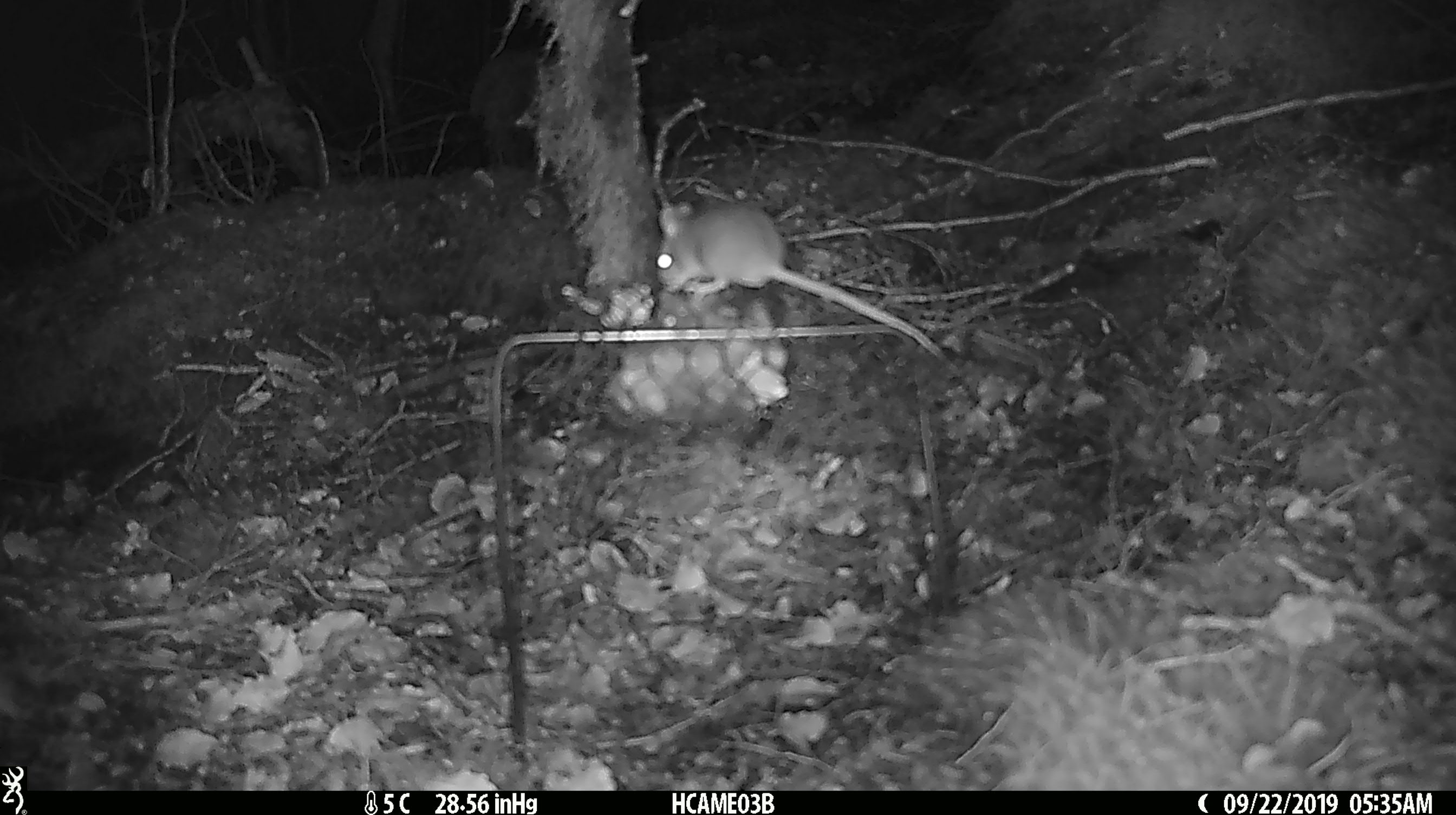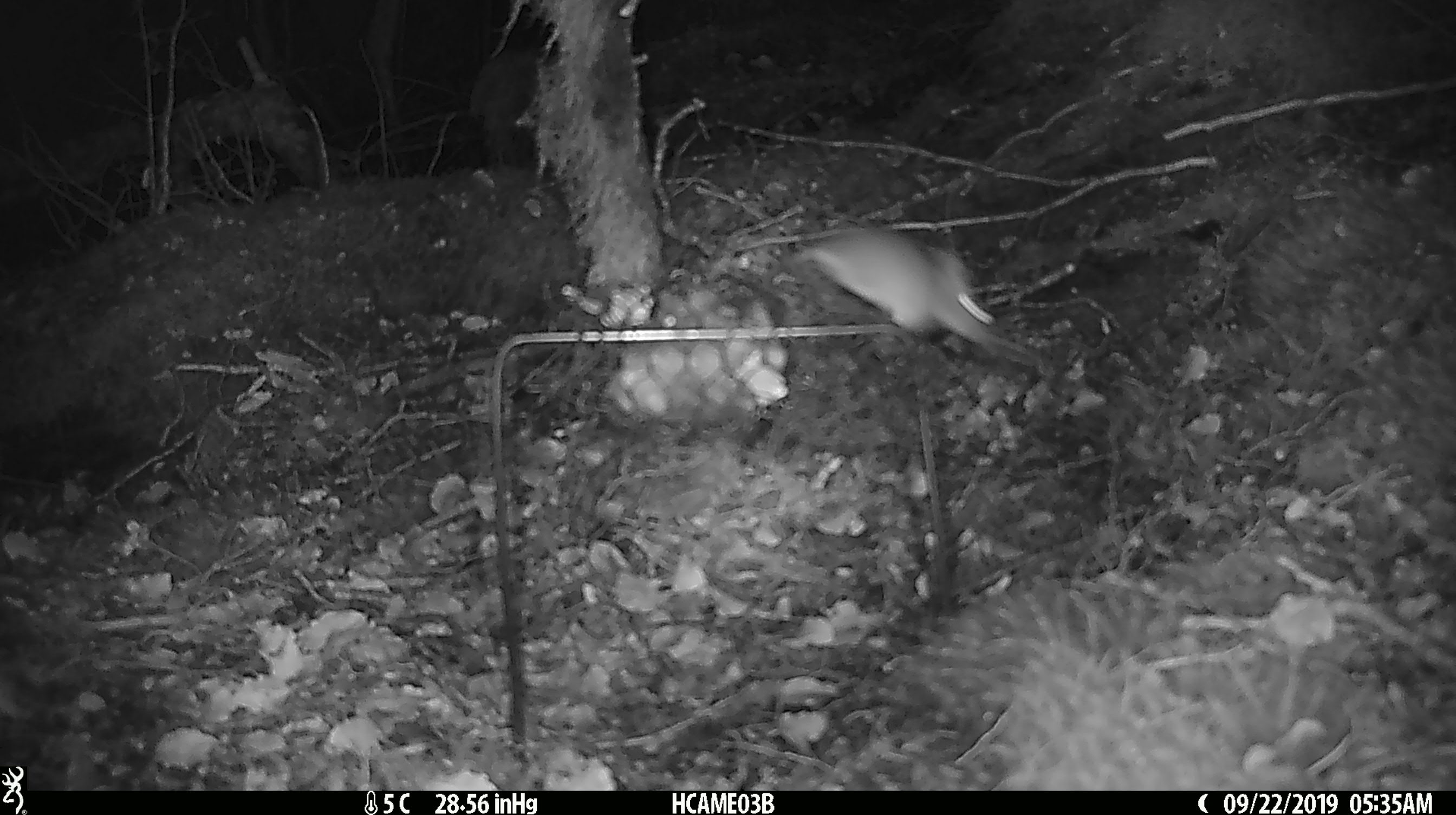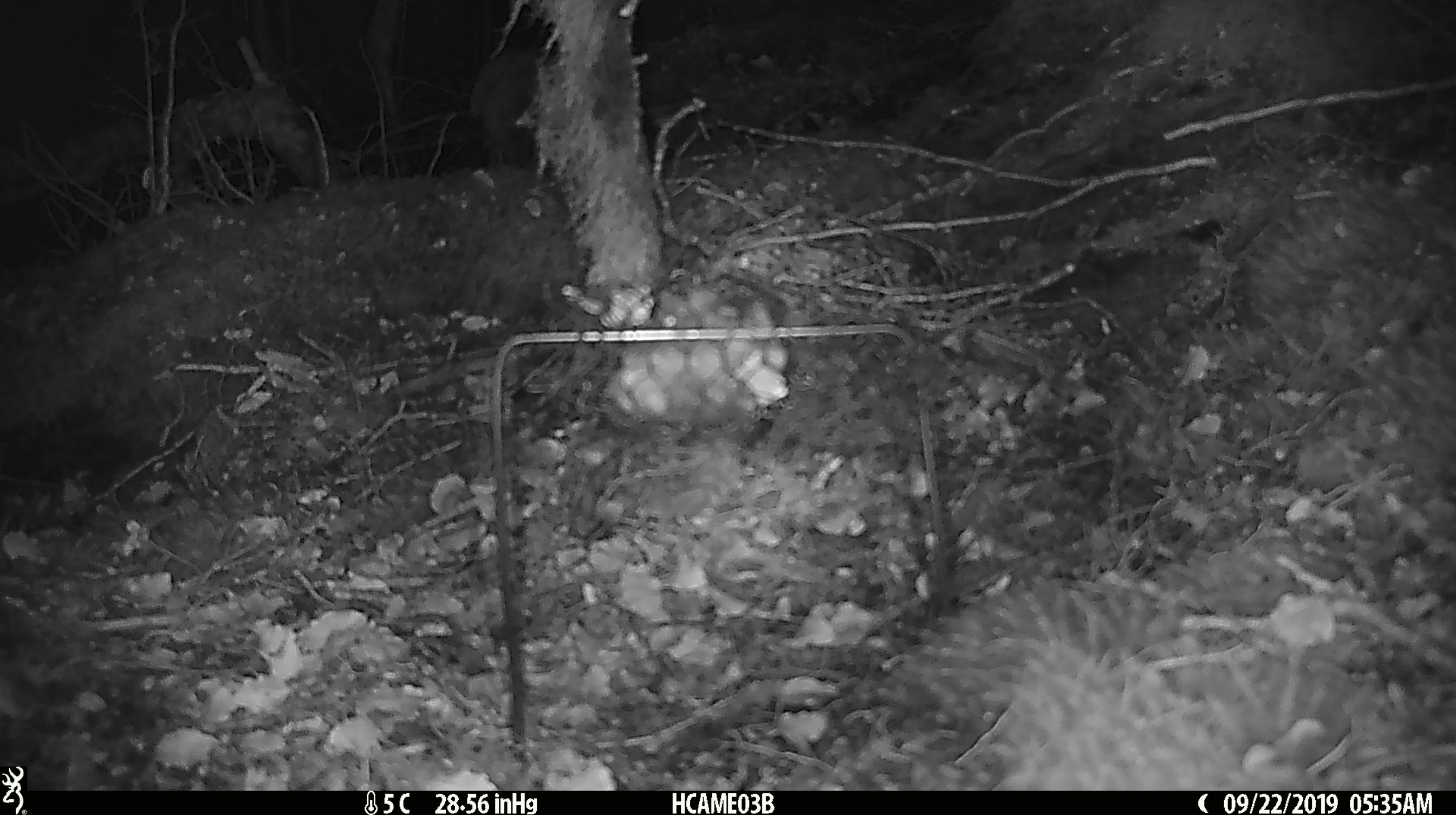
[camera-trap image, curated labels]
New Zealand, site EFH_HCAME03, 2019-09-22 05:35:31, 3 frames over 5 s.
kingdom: Animalia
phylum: Chordata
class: Mammalia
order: Rodentia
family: Muridae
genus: Mus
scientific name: Mus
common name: mouse